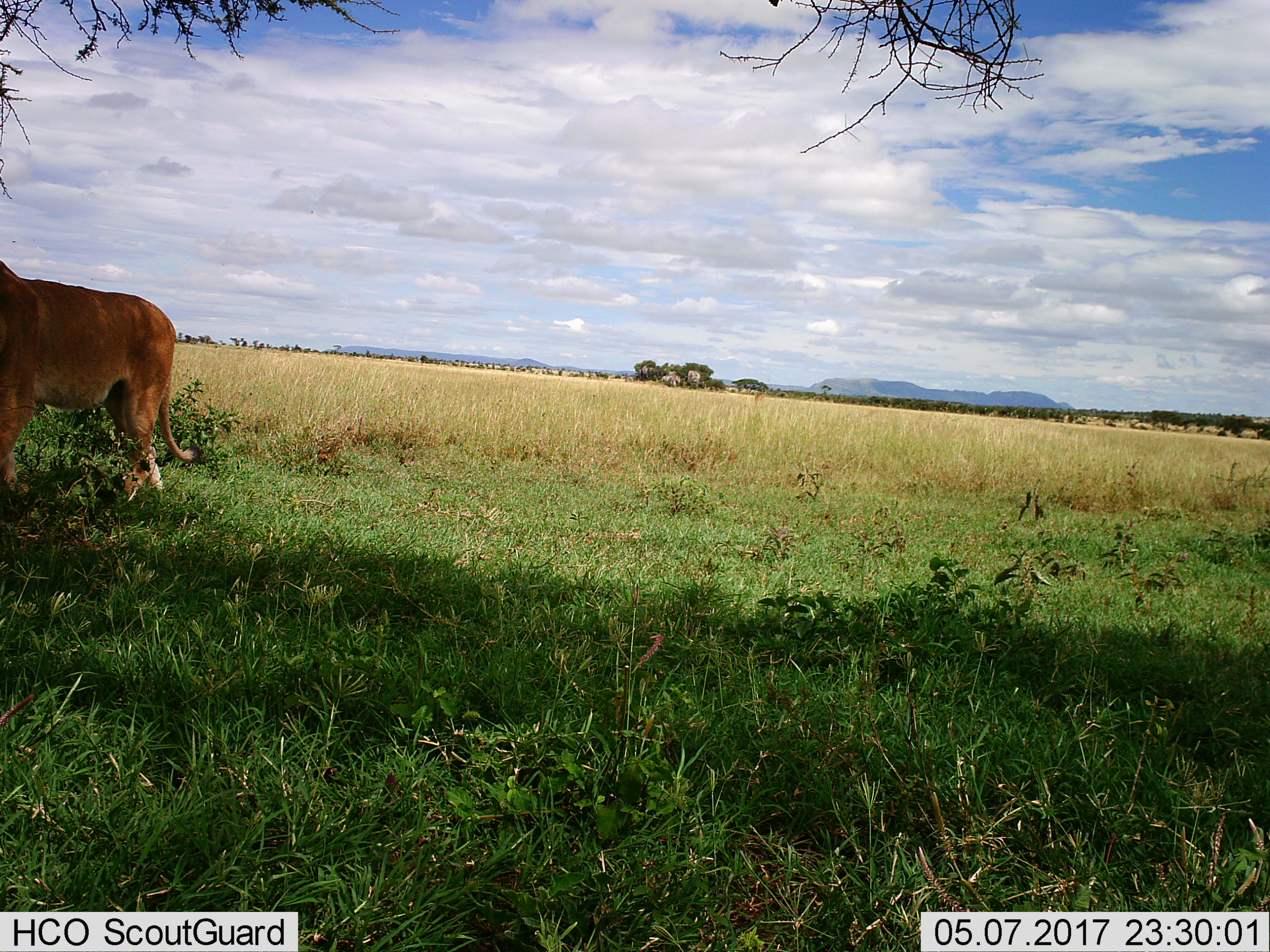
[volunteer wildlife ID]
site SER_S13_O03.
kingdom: Animalia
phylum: Chordata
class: Mammalia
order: Carnivora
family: Felidae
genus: Panthera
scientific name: Panthera leo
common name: lion female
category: lionfemale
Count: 1.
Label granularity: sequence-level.